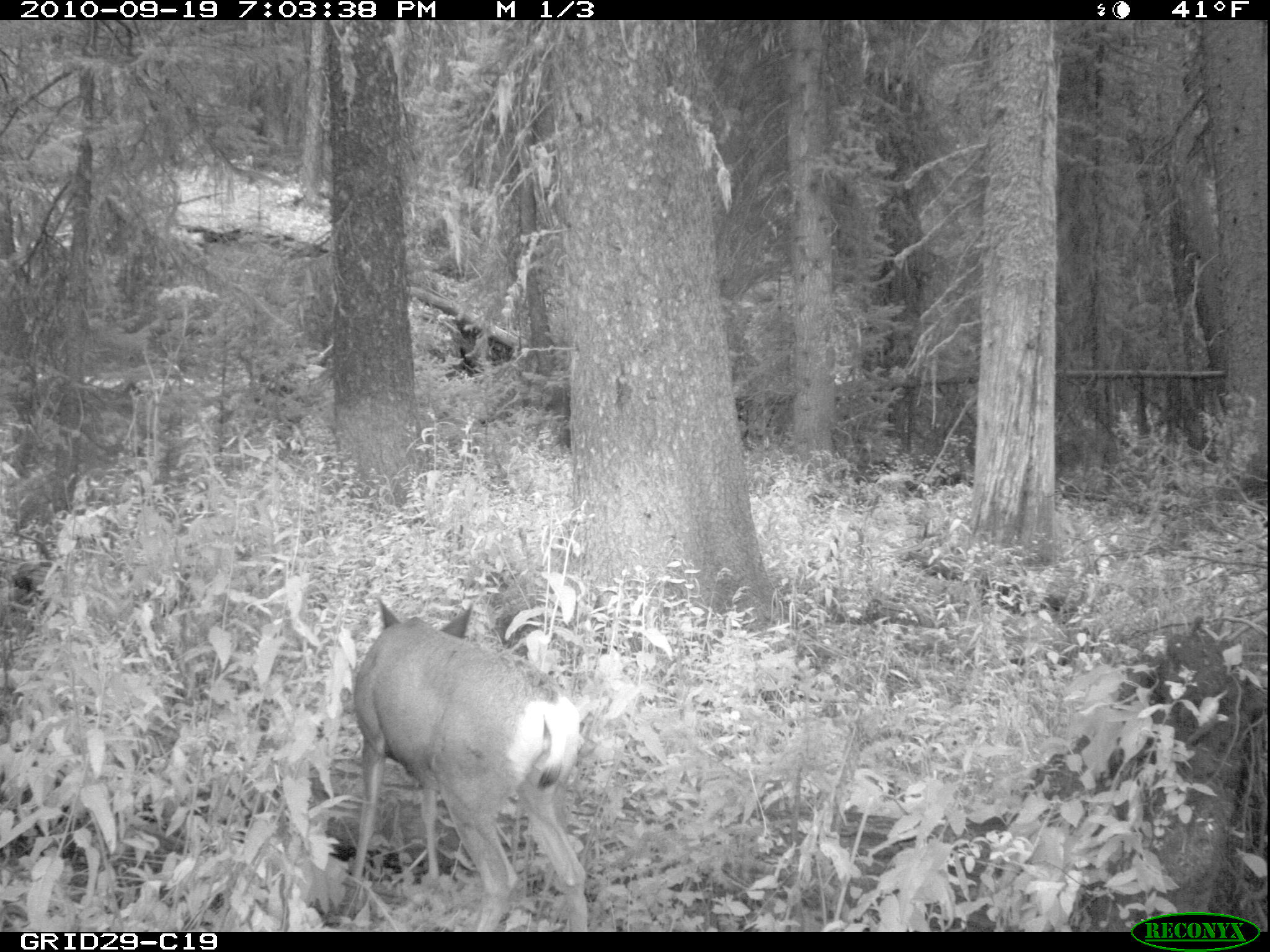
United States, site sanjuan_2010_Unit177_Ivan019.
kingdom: Animalia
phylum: Chordata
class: Mammalia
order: Artiodactyla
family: Cervidae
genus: Odocoileus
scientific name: Odocoileus hemionus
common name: mule deer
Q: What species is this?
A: Odocoileus hemionus (mule deer).